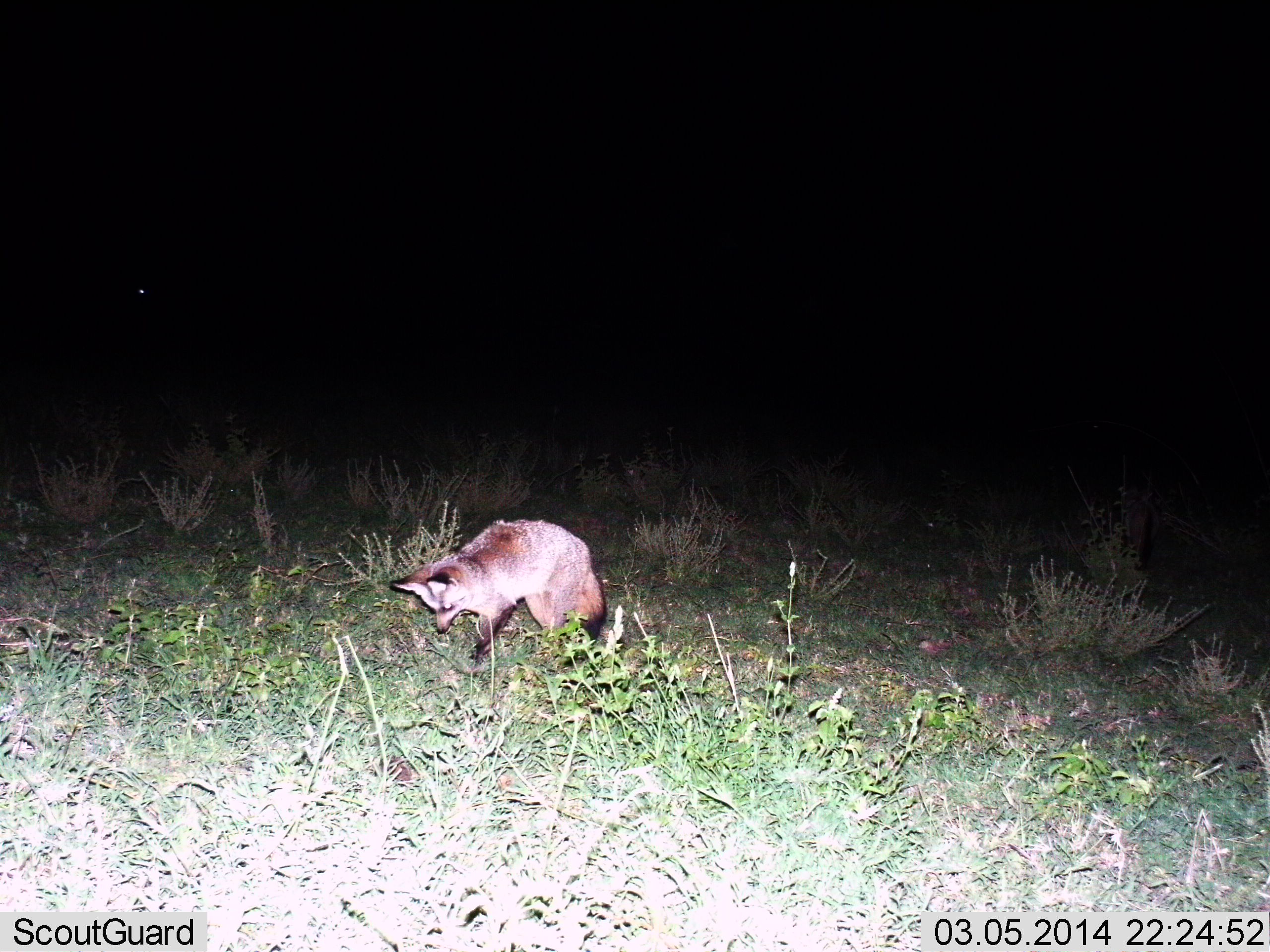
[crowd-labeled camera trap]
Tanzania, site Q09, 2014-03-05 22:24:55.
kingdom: Animalia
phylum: Chordata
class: Mammalia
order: Carnivora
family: Canidae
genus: Otocyon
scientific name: Otocyon megalotis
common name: bat-eared fox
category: batearedfox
Batearedfox (bat-eared fox) (Otocyon megalotis), count 1. Behavior (volunteer vote fractions): standing 56%, resting 9%, moving 18%, interacting 12%. Young present (vote fraction): 0%. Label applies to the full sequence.